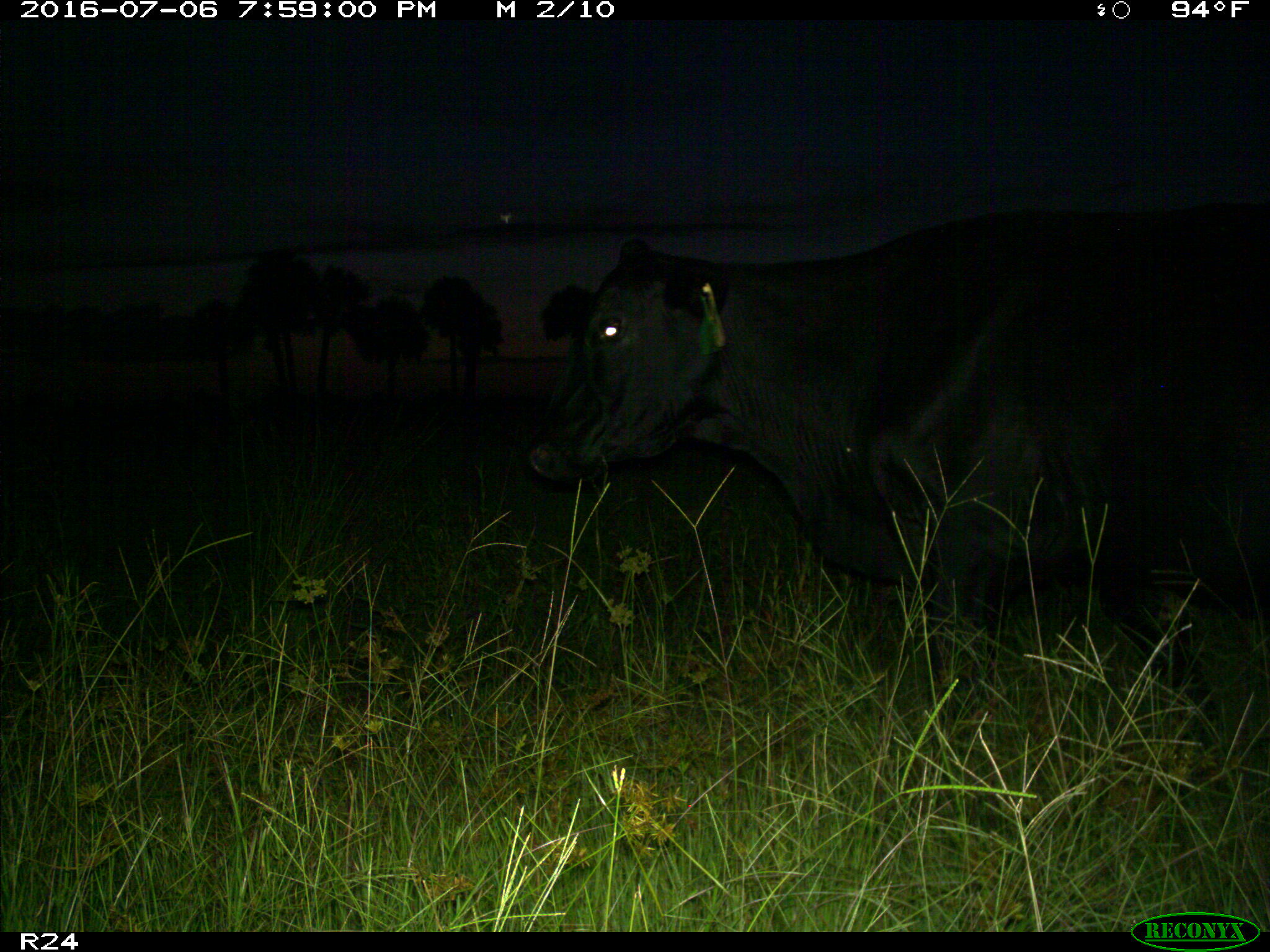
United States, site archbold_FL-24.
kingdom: Animalia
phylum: Chordata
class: Mammalia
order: Artiodactyla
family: Bovidae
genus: Bos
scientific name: Bos taurus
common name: domestic cow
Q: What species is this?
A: Bos taurus (domestic cow).